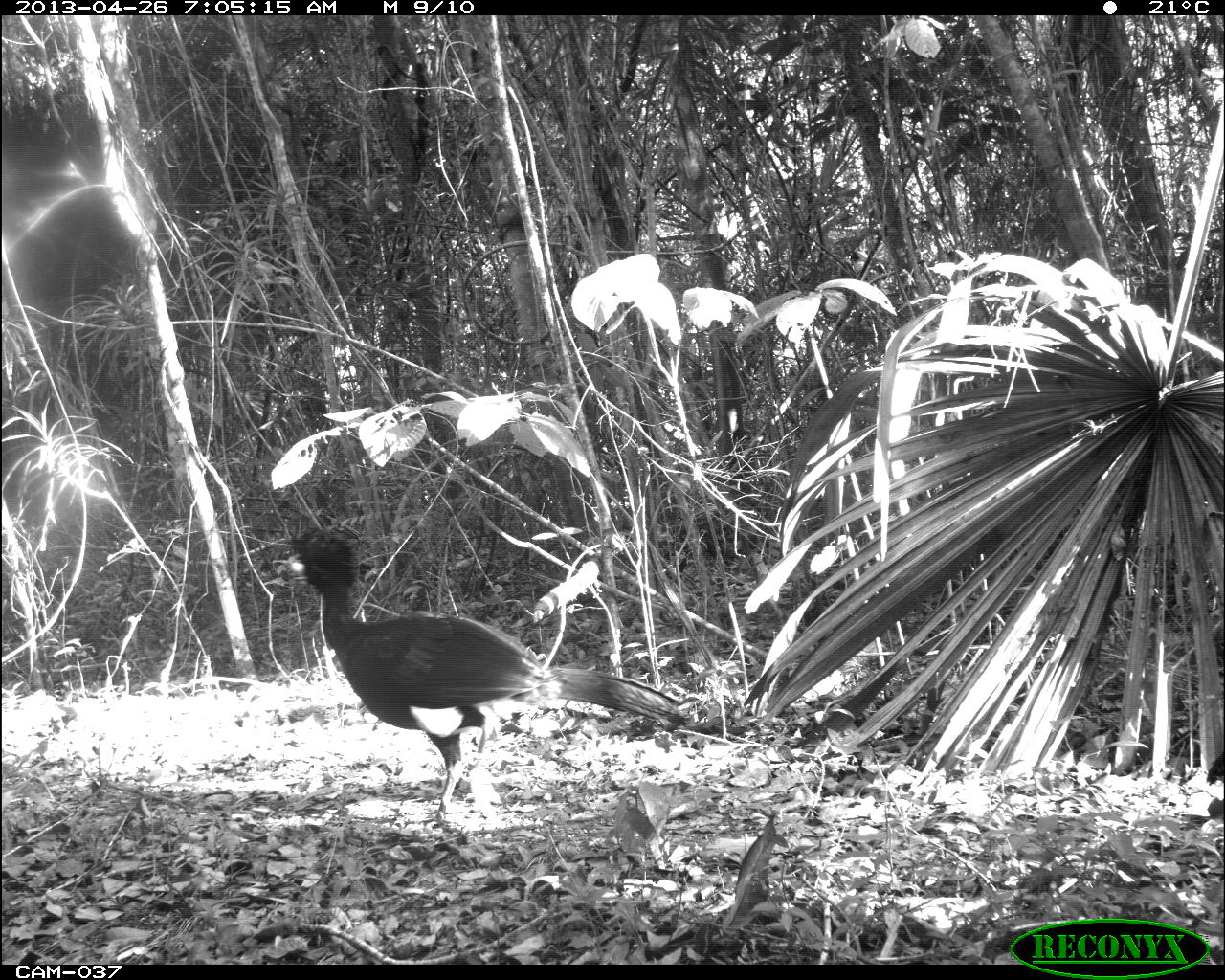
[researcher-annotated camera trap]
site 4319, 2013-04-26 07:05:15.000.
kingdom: Animalia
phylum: Chordata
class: Aves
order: Galliformes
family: Cracidae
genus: Crax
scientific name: Crax rubra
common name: great curassow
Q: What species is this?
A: Crax rubra (great curassow).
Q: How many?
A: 2.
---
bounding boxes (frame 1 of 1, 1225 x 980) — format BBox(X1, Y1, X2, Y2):
crax rubra: BBox(279, 527, 686, 827)